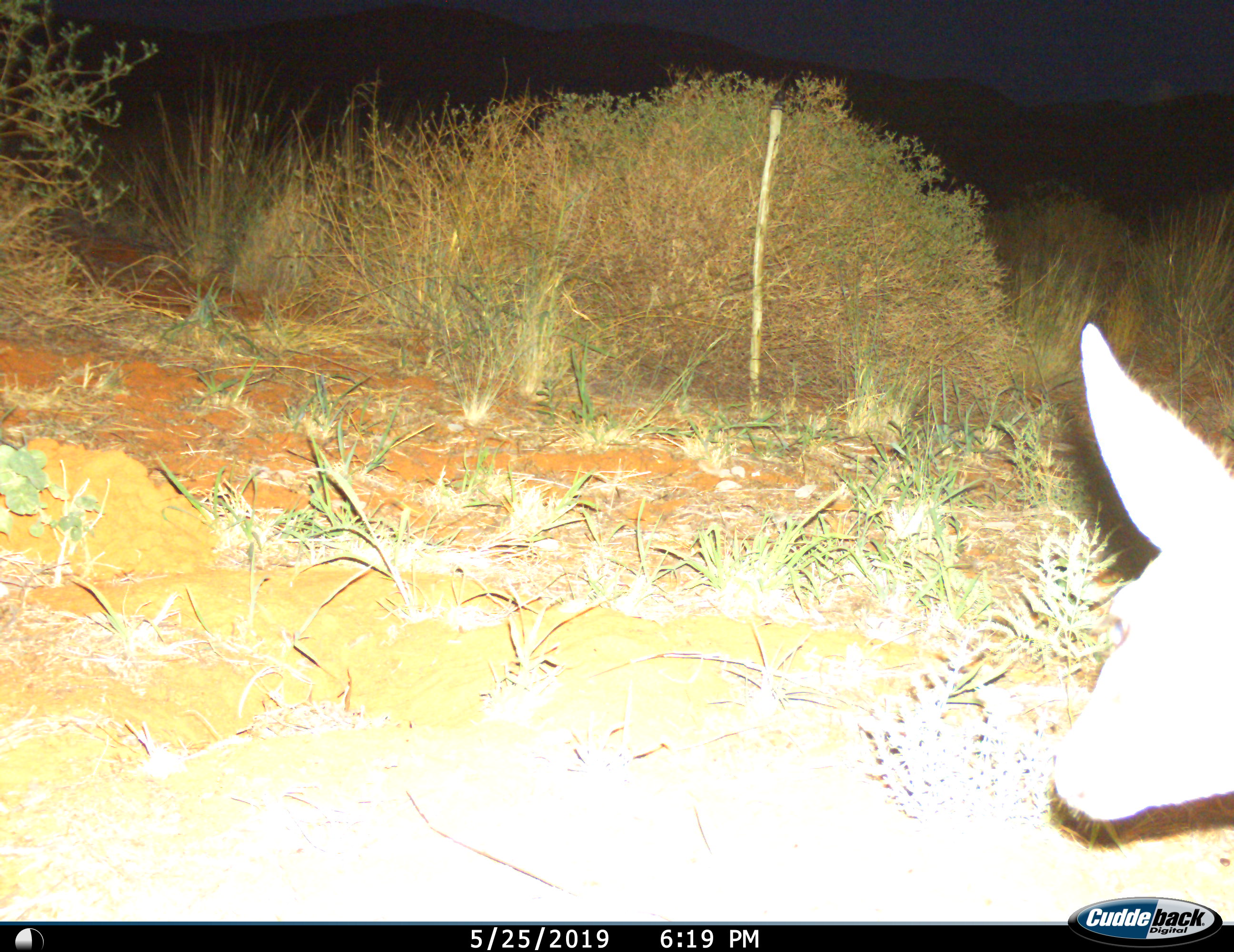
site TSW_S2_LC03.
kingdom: Animalia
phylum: Chordata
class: Mammalia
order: Artiodactyla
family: Bovidae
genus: Sylvicapra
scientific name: Sylvicapra grimmia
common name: common duiker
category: duikercommongrey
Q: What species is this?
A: Duikercommongrey (common duiker) (Sylvicapra grimmia).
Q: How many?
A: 1.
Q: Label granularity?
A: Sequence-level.